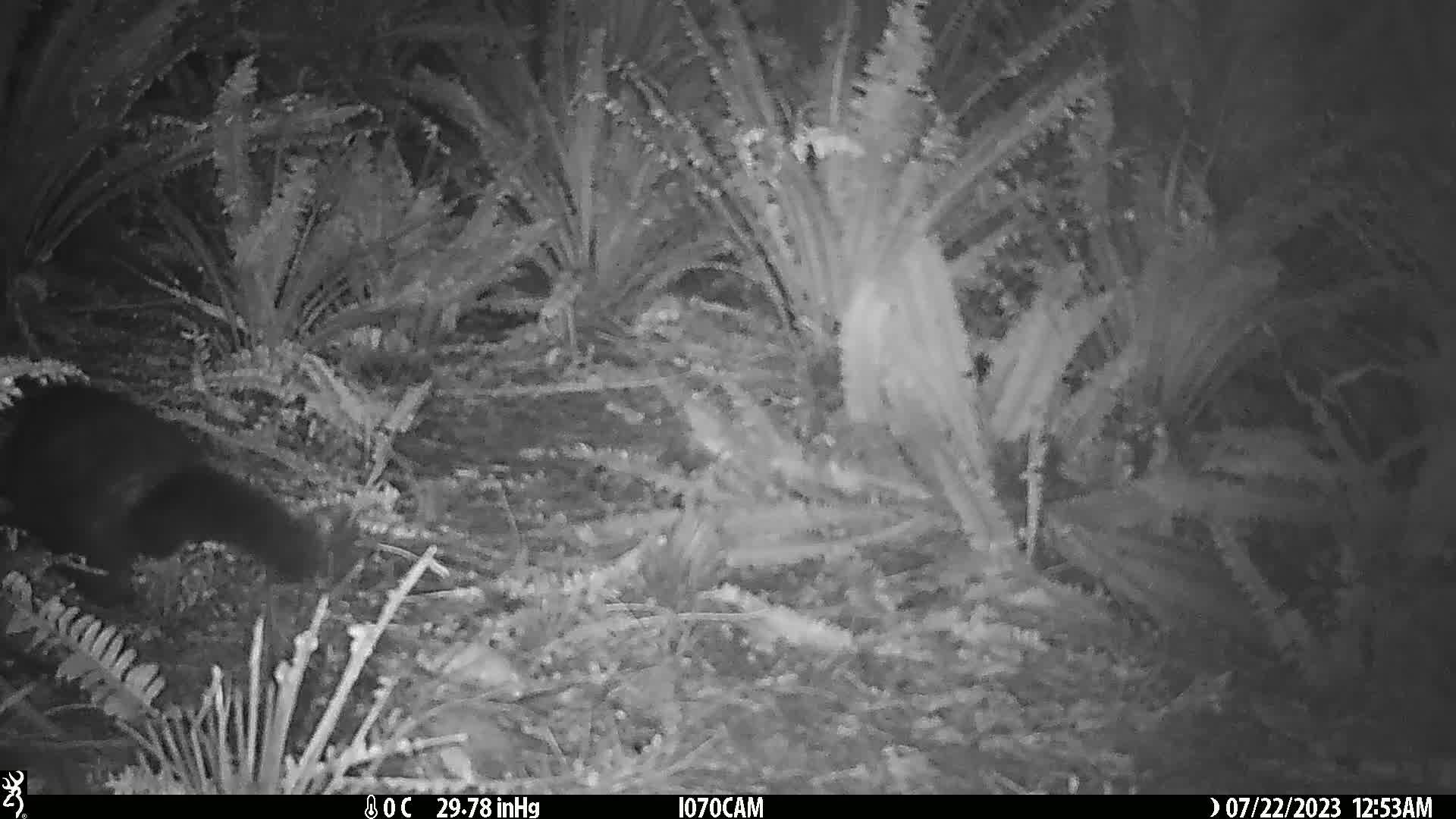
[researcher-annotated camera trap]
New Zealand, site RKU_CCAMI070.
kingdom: Animalia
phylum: Chordata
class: Mammalia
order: Diprotodontia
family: Phalangeridae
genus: Trichosurus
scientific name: Trichosurus vulpecula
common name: common brushtail possum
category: possum